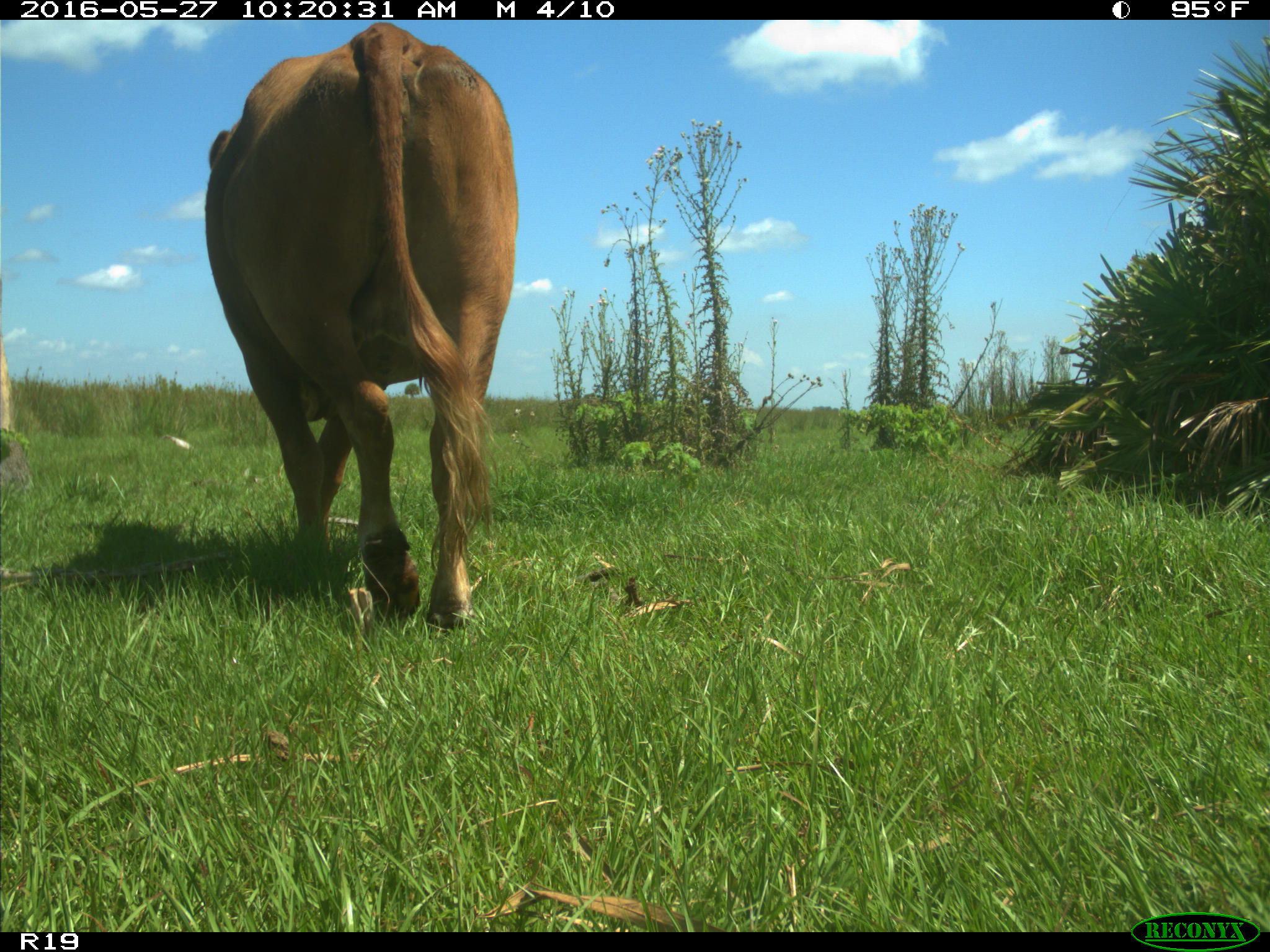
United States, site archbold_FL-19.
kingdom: Animalia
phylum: Chordata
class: Mammalia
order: Artiodactyla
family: Bovidae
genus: Bos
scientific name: Bos taurus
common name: domestic cow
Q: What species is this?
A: Bos taurus (domestic cow).